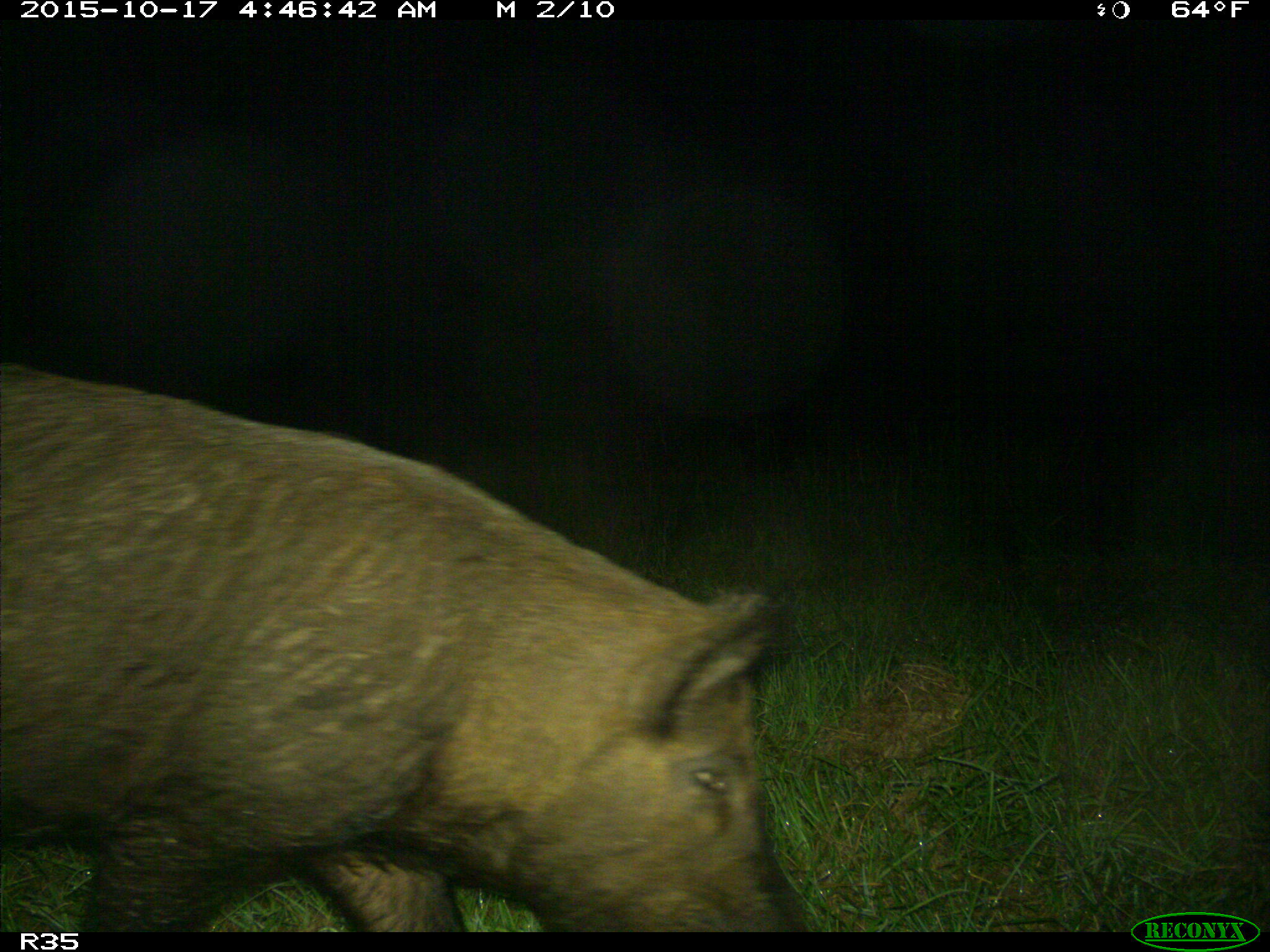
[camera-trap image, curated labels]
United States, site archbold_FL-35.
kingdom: Animalia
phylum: Chordata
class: Mammalia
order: Artiodactyla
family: Suidae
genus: Sus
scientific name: Sus scrofa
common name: wild boar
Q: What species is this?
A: Sus scrofa (wild boar).